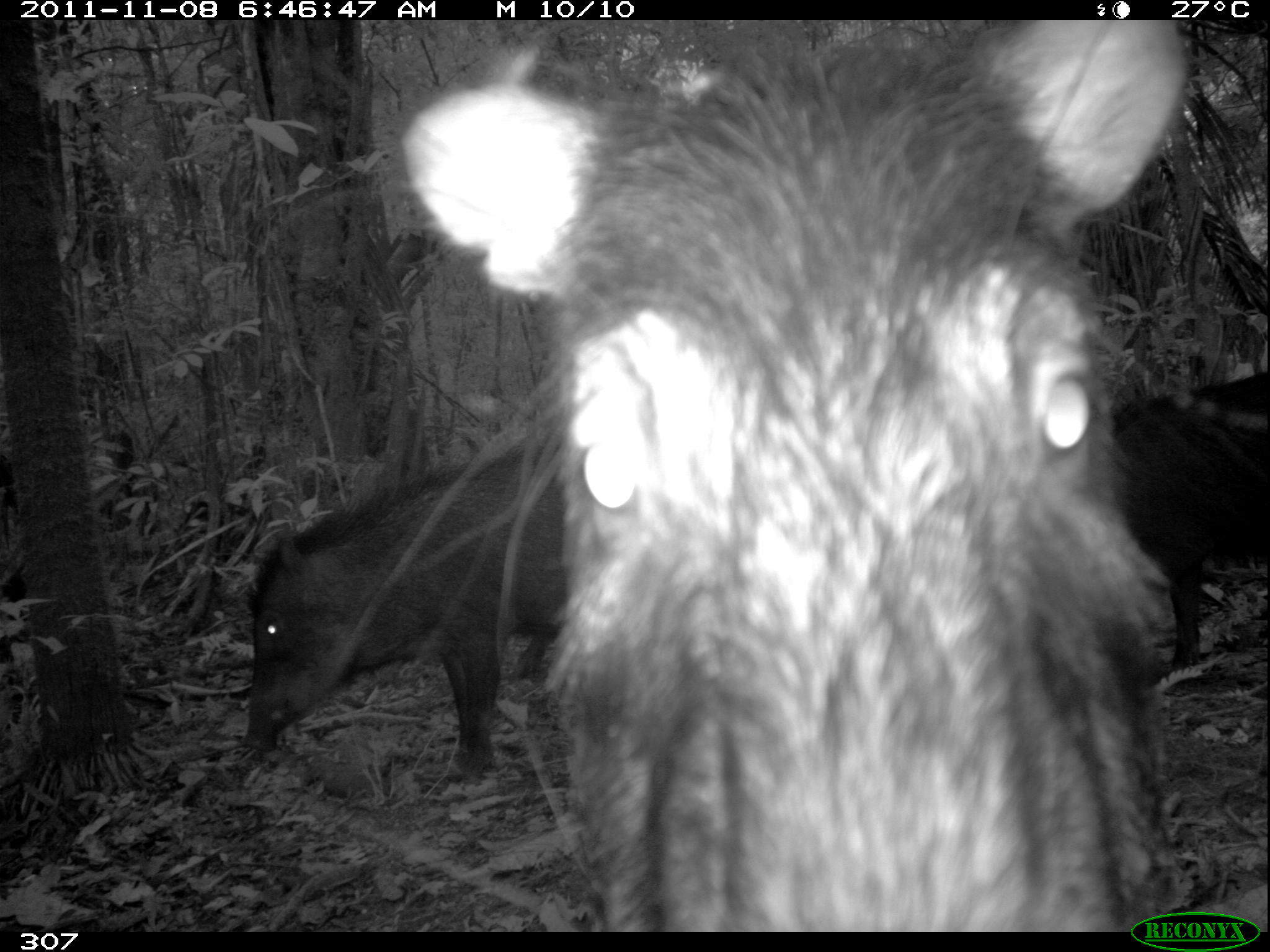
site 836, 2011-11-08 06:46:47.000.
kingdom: Animalia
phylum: Chordata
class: Mammalia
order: Artiodactyla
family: Tayassuidae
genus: Tayassu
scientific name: Tayassu pecari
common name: white-lipped peccary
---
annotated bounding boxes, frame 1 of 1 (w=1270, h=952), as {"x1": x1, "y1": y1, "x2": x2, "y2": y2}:
tayassu pecari: {"x1": 397, "y1": 17, "x2": 1169, "y2": 932}; {"x1": 235, "y1": 437, "x2": 564, "y2": 779}; {"x1": 1110, "y1": 365, "x2": 1268, "y2": 667}